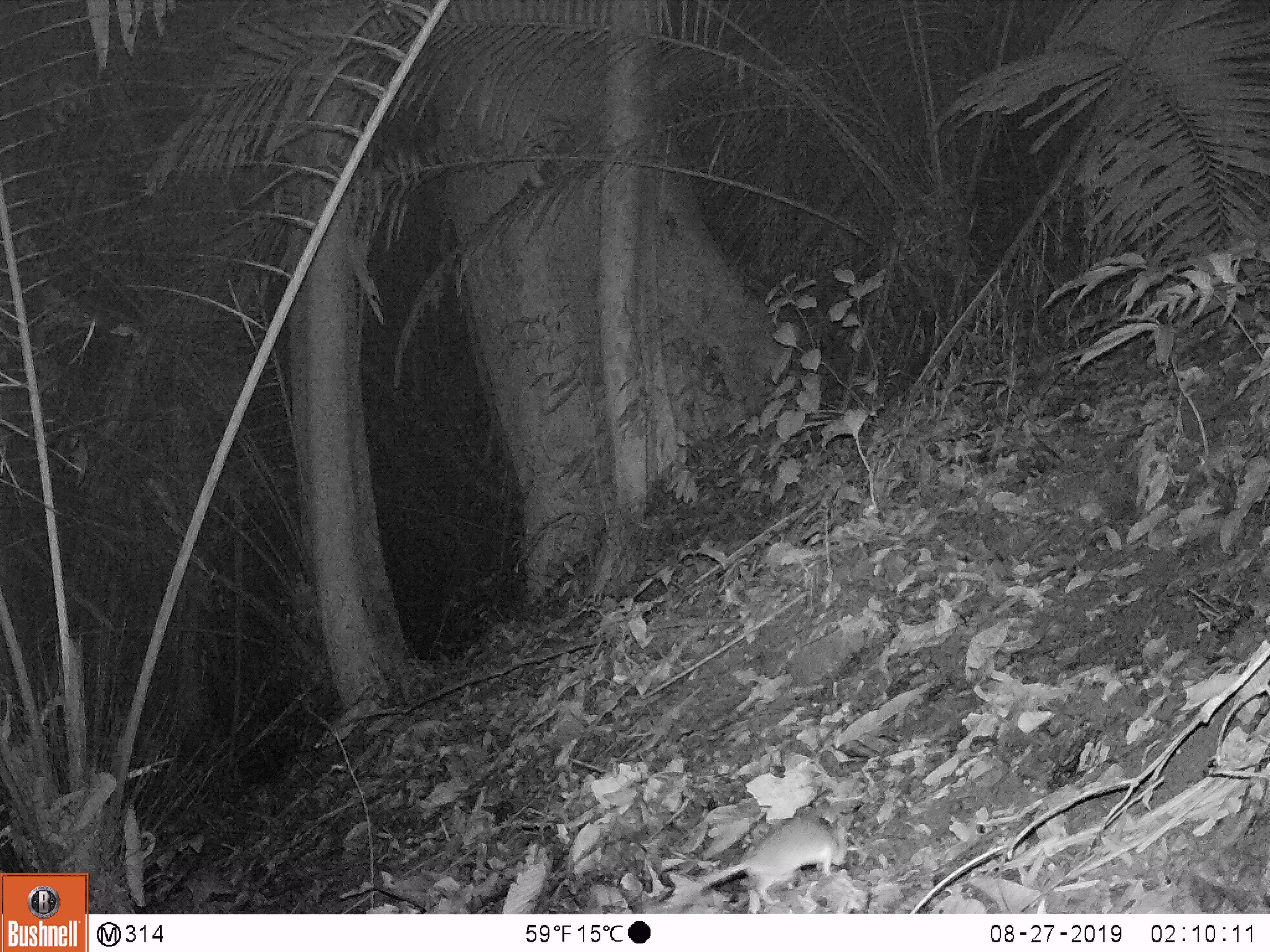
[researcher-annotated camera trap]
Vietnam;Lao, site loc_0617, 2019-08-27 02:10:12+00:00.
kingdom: Animalia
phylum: Chordata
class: Mammalia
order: Rodentia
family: Muridae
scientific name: Muridae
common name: old-world mice and rats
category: unidentified murid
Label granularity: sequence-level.